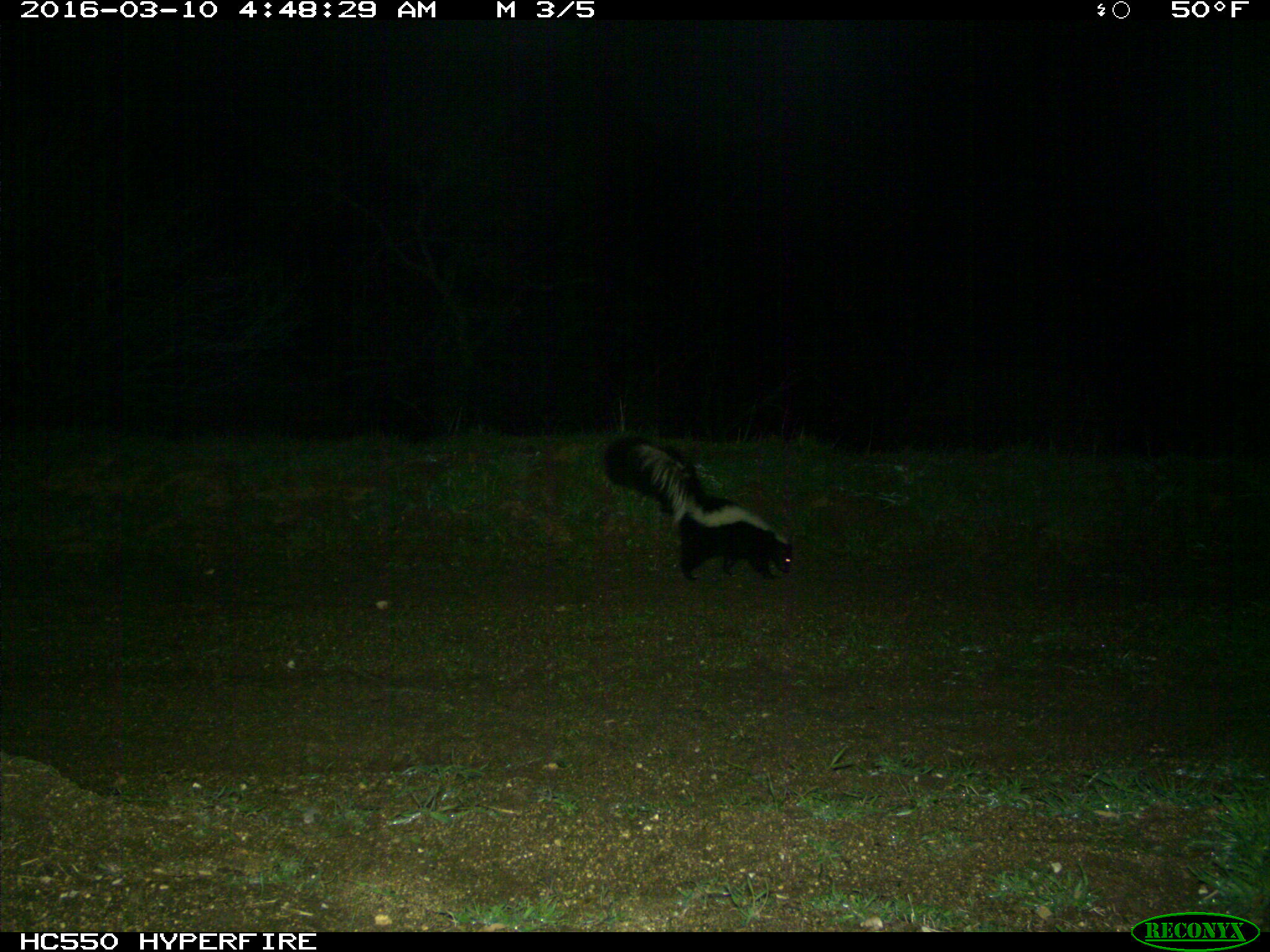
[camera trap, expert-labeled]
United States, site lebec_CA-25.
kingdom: Animalia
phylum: Chordata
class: Mammalia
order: Carnivora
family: Mephitidae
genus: Mephitis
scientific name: Mephitis mephitis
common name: striped skunk